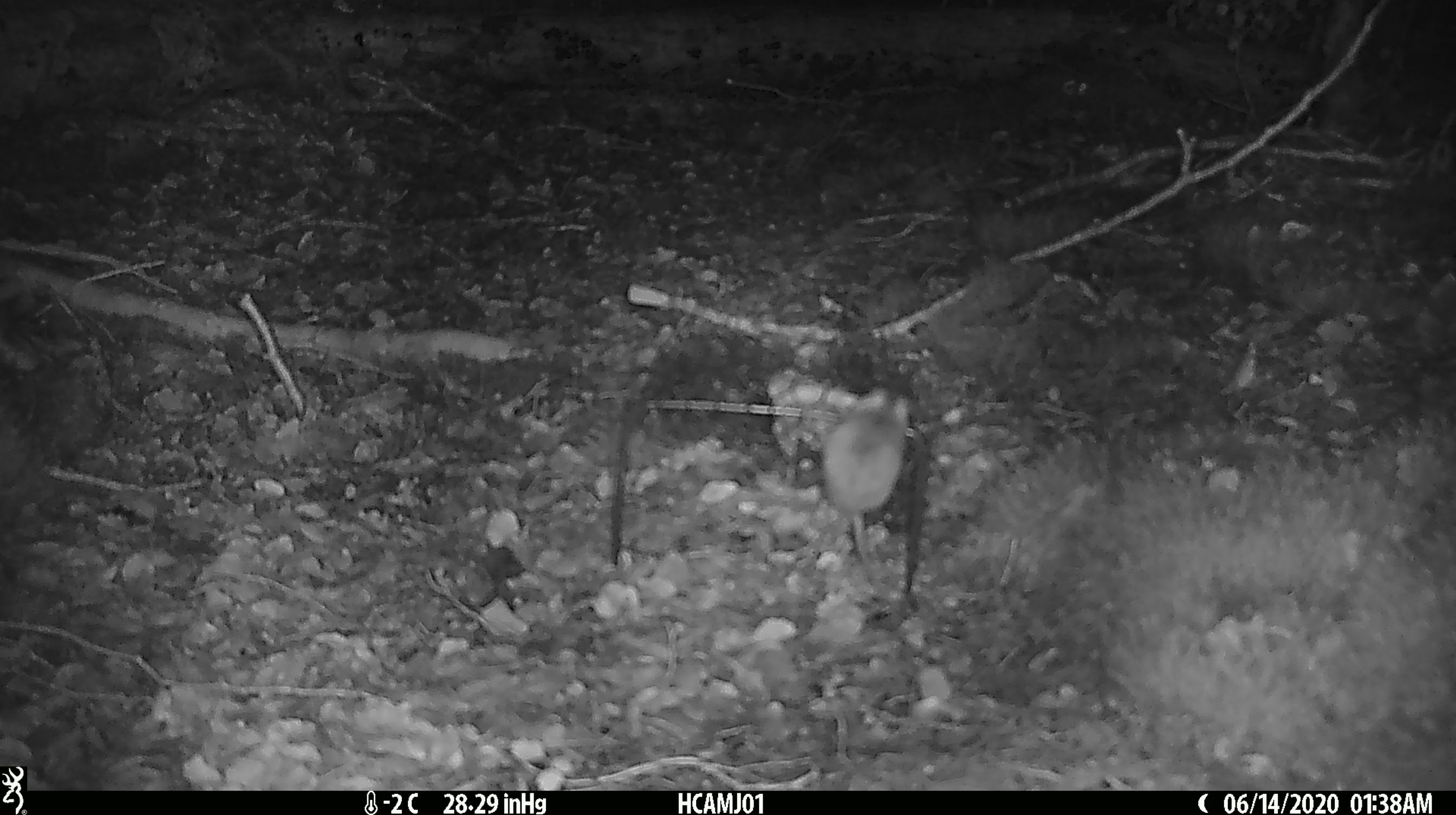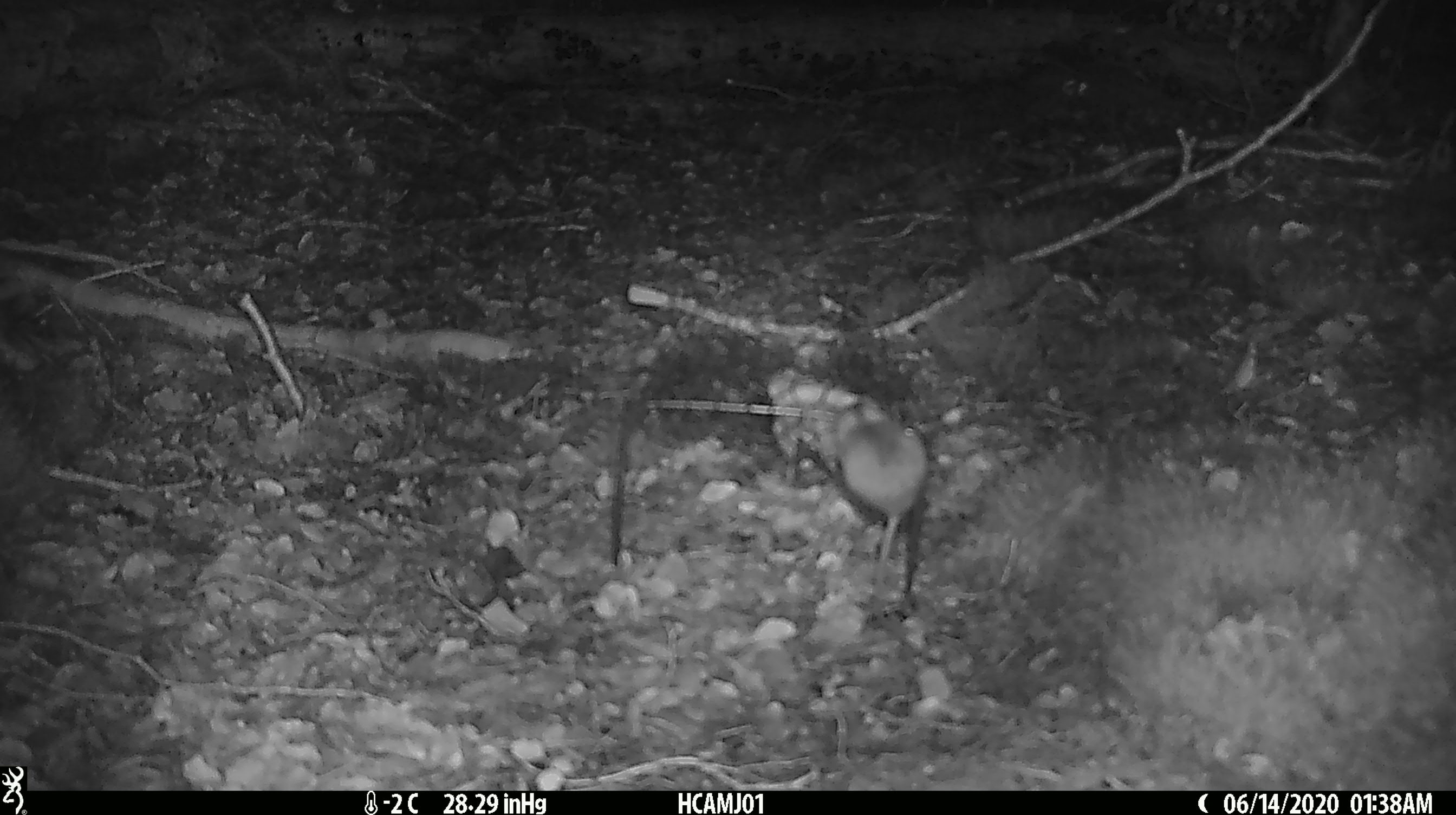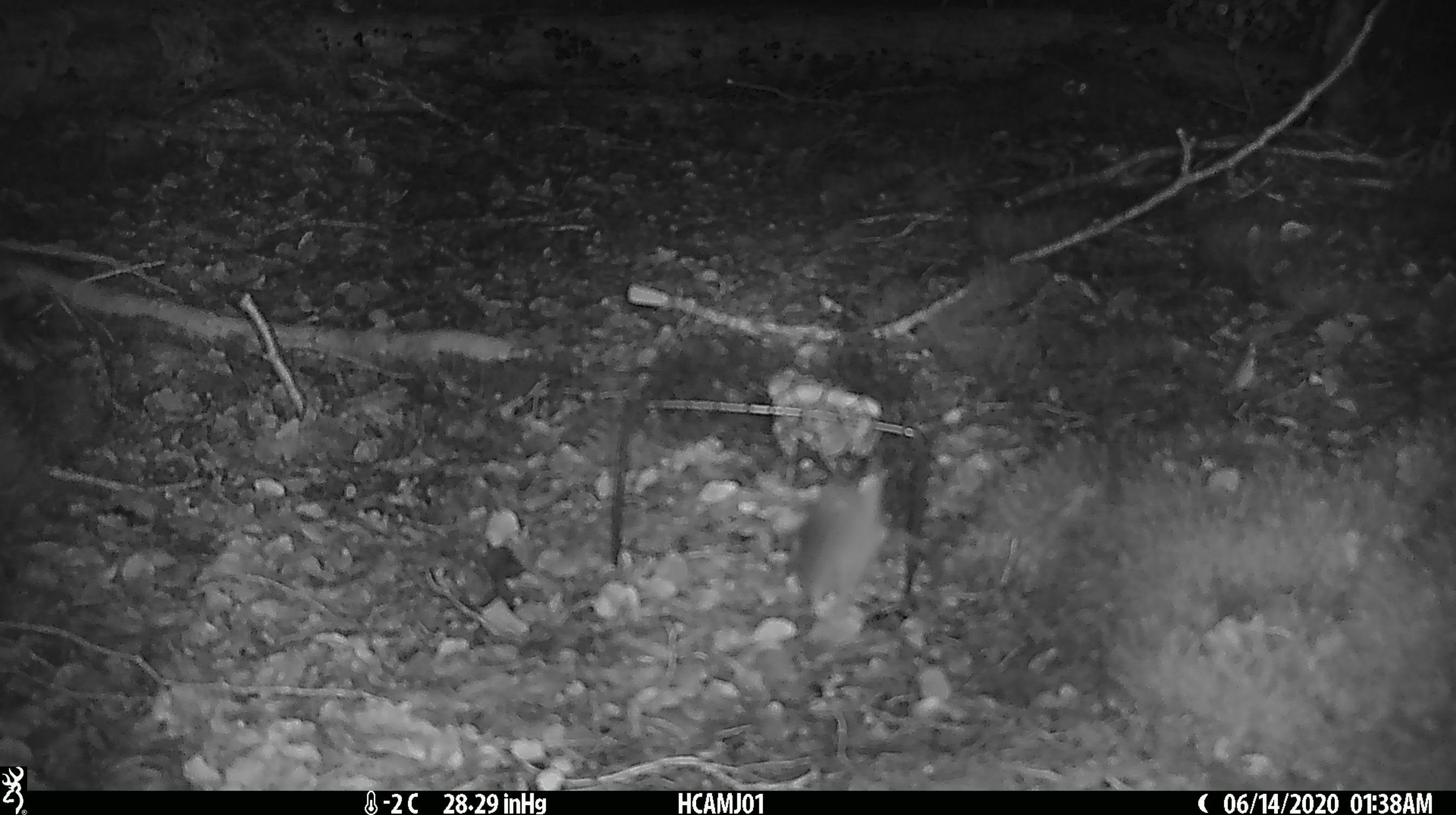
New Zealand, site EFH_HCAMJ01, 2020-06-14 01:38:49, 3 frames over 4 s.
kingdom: Animalia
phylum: Chordata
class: Mammalia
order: Rodentia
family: Muridae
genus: Mus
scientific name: Mus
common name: mouse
Mouse (Mus).